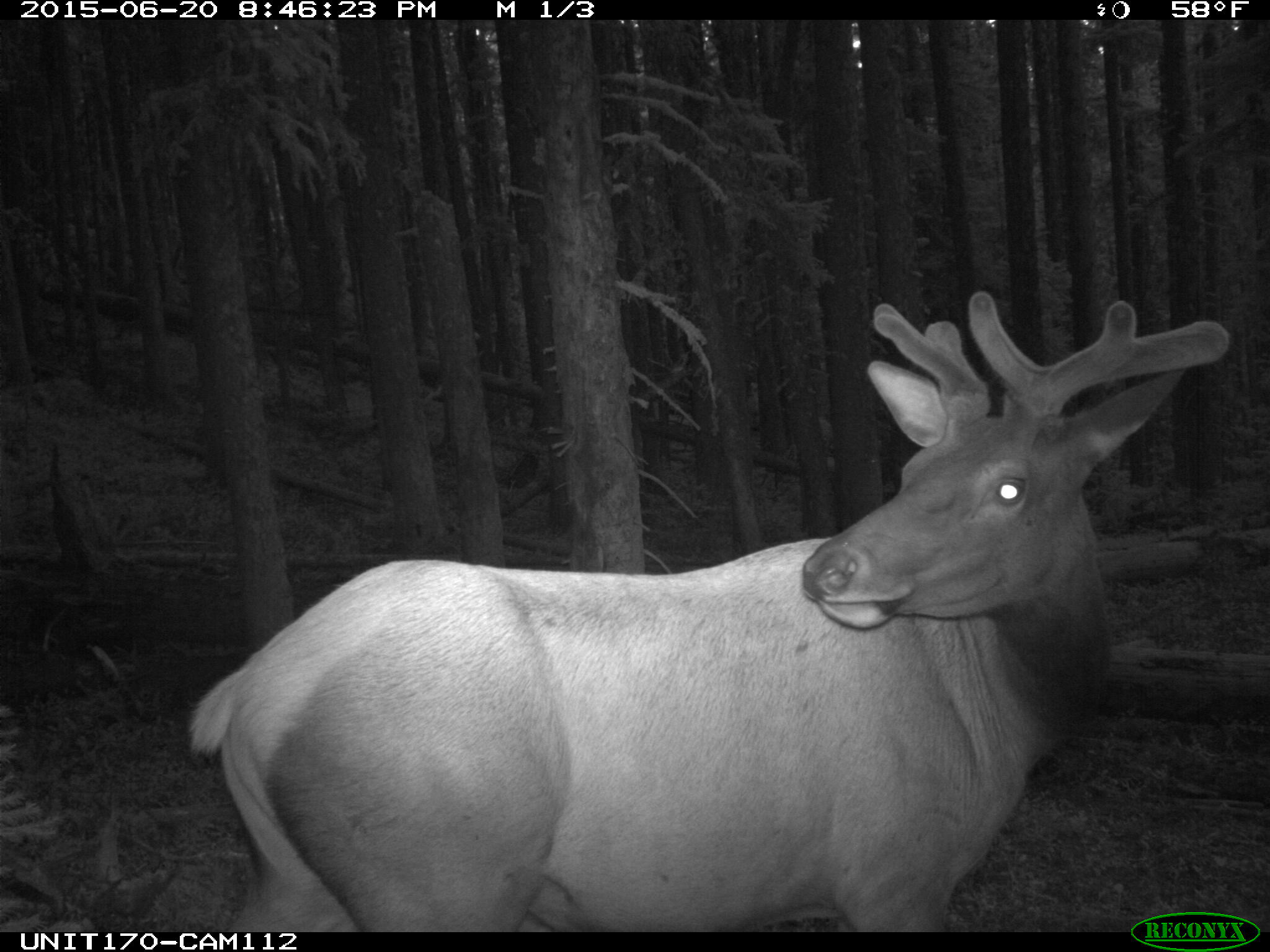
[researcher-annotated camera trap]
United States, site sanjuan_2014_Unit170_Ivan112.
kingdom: Animalia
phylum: Chordata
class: Mammalia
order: Artiodactyla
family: Cervidae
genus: Cervus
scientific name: Cervus elaphus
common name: red deer